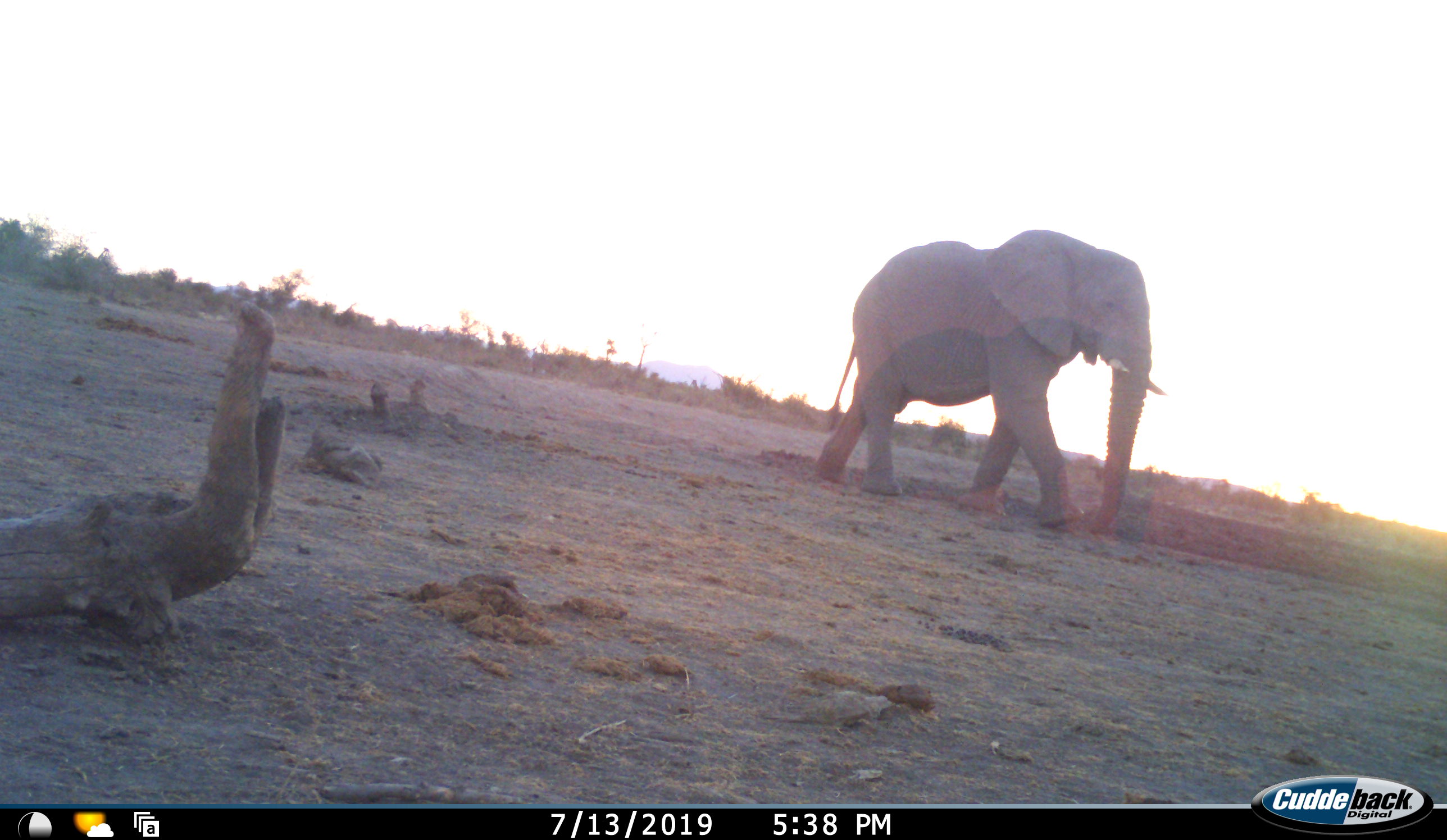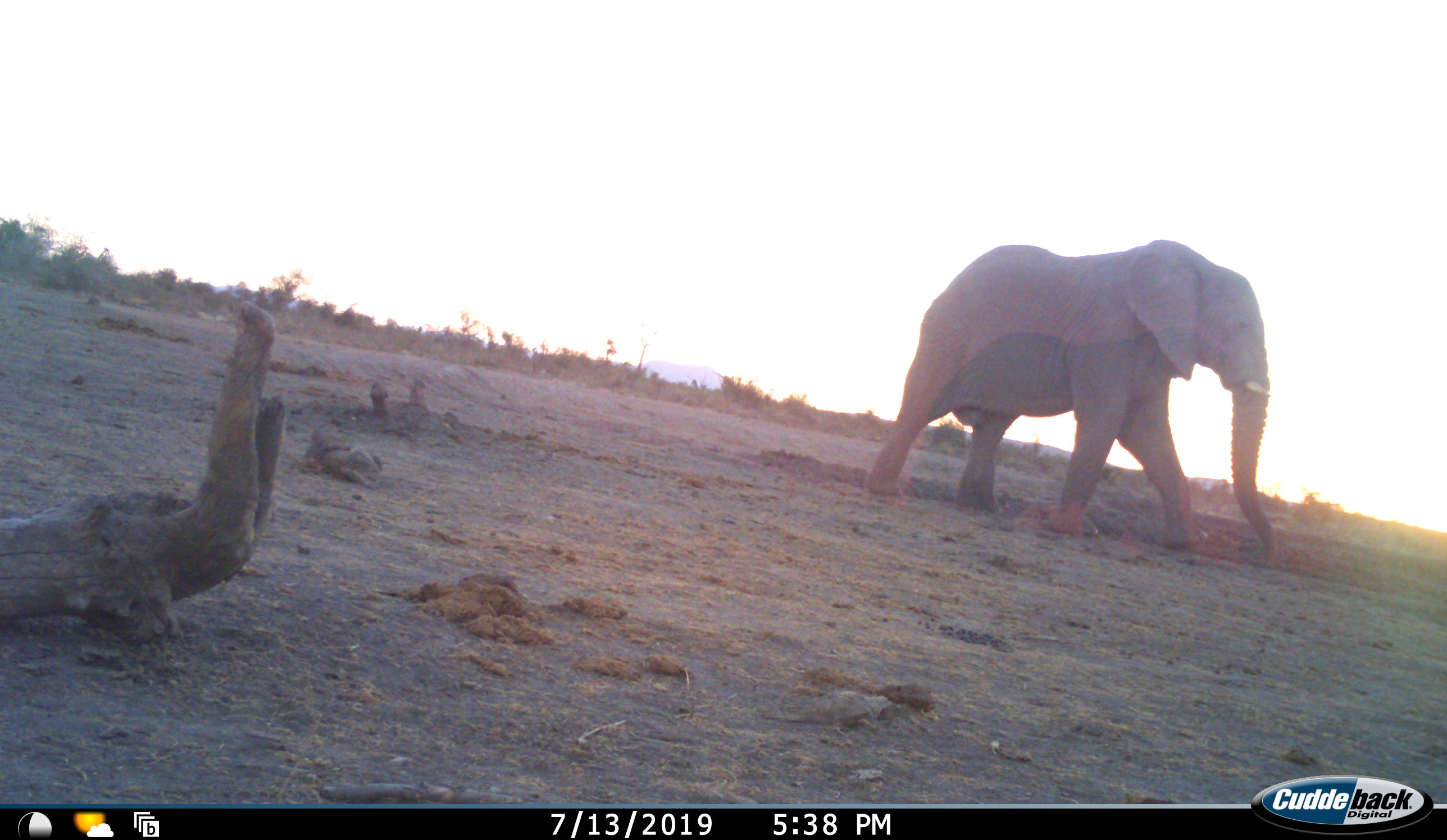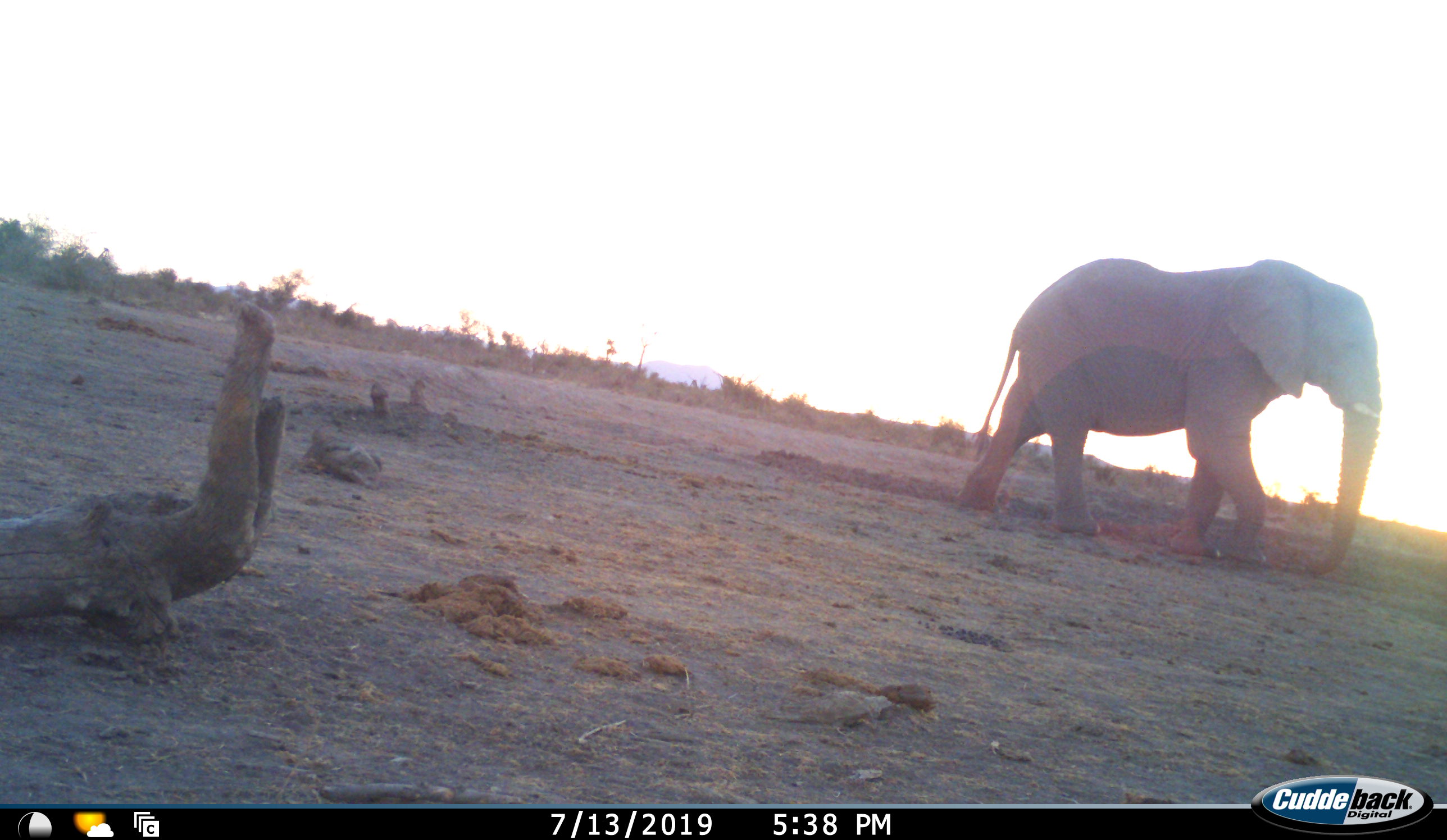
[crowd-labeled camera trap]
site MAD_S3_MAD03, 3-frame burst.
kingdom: Animalia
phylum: Chordata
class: Mammalia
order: Proboscidea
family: Elephantidae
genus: Loxodonta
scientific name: Loxodonta africana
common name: african bush elephant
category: elephant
Elephant (african bush elephant) (Loxodonta africana), count 1. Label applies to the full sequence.